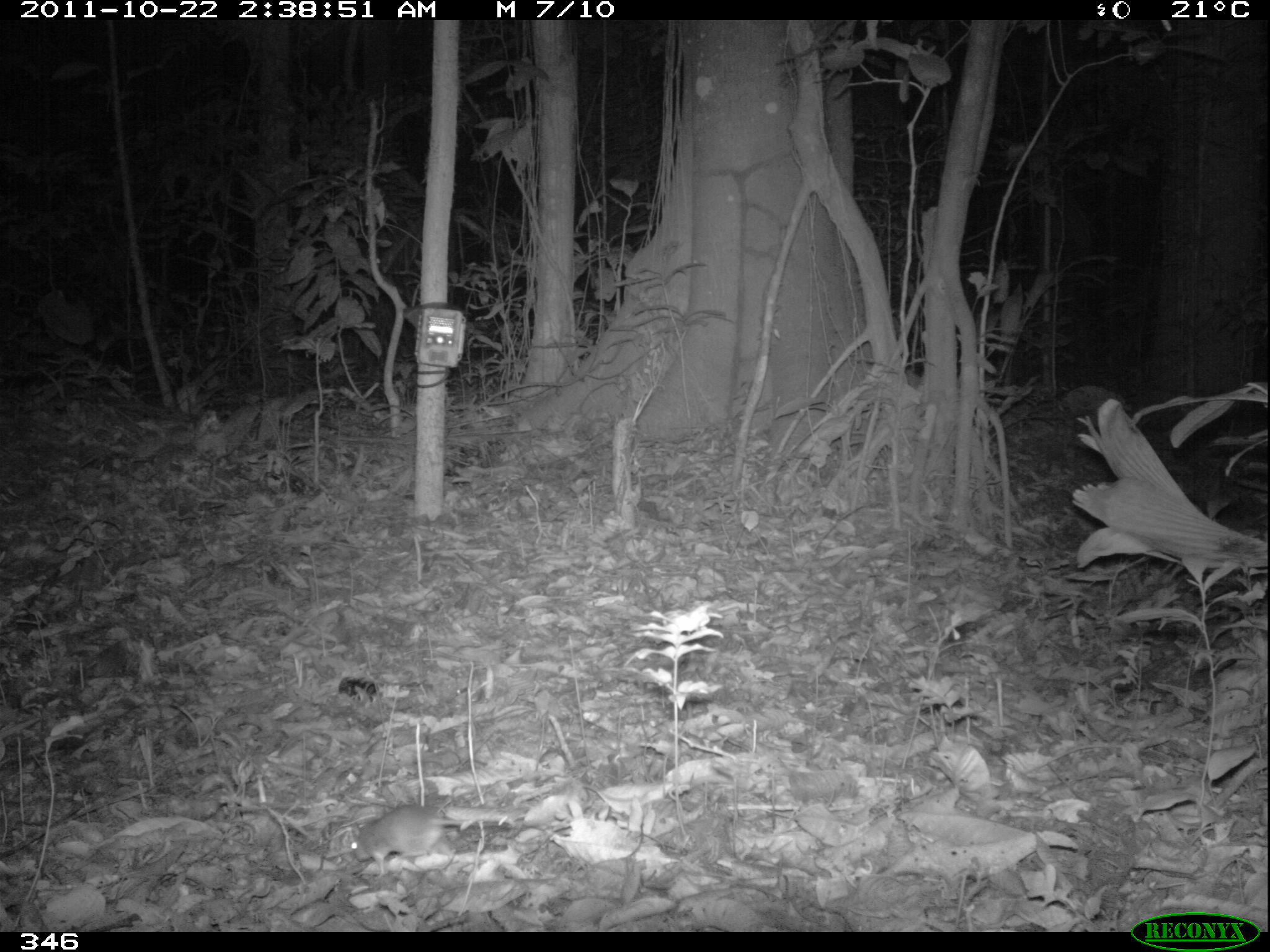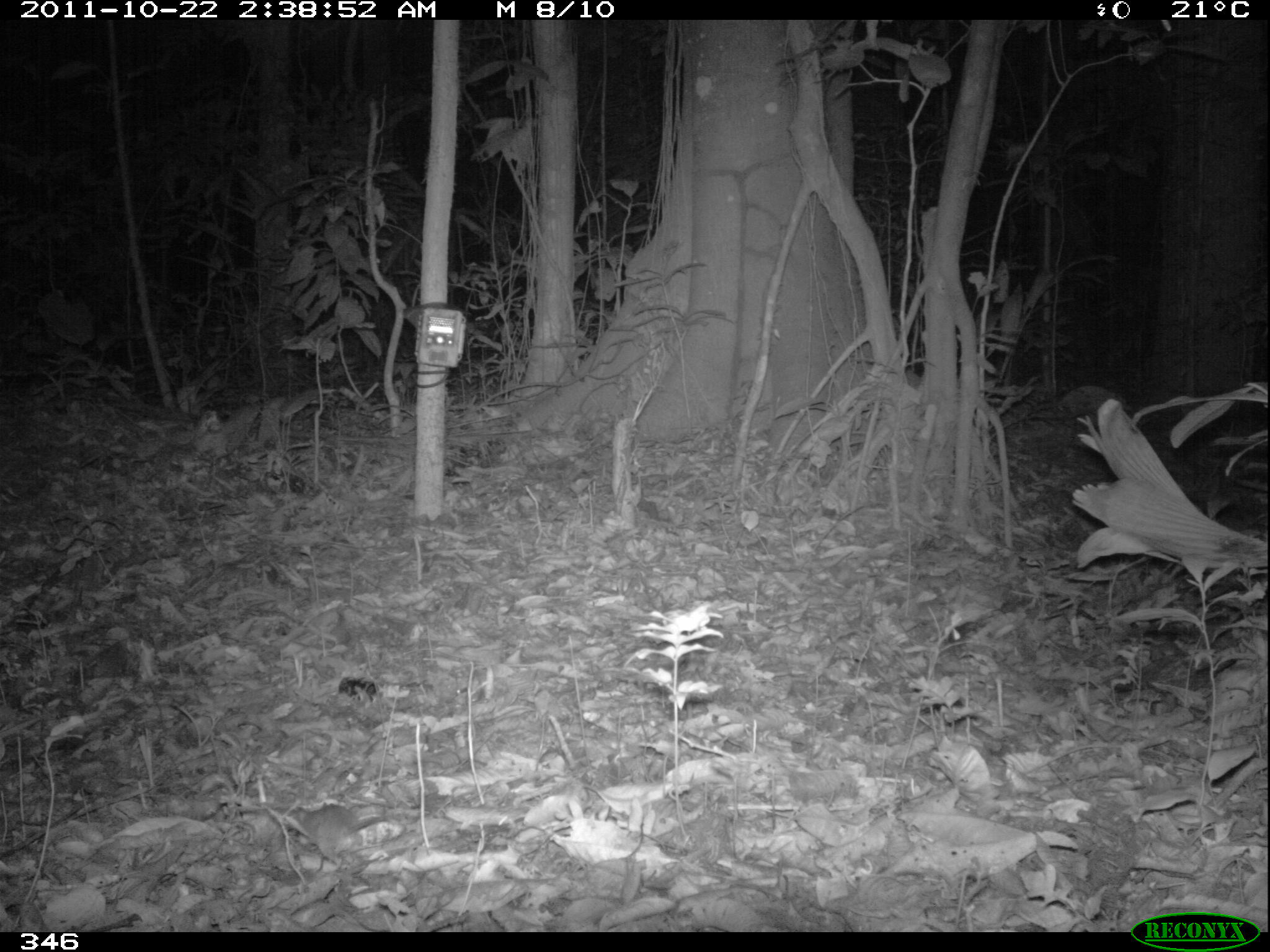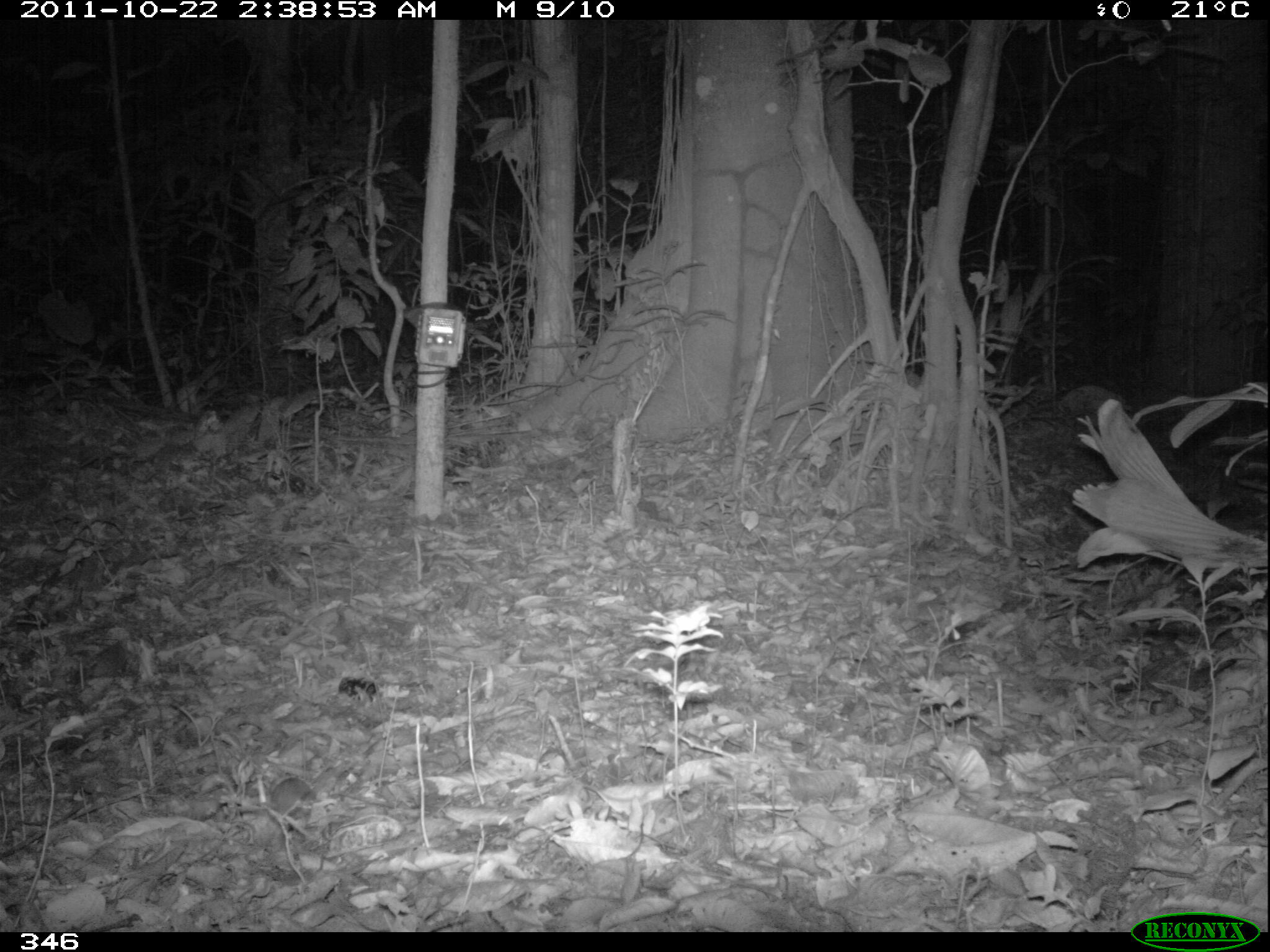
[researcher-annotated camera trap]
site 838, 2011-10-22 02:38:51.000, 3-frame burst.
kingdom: Animalia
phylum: Chordata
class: Mammalia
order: Rodentia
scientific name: Rodentia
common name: rodents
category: unknown rodent